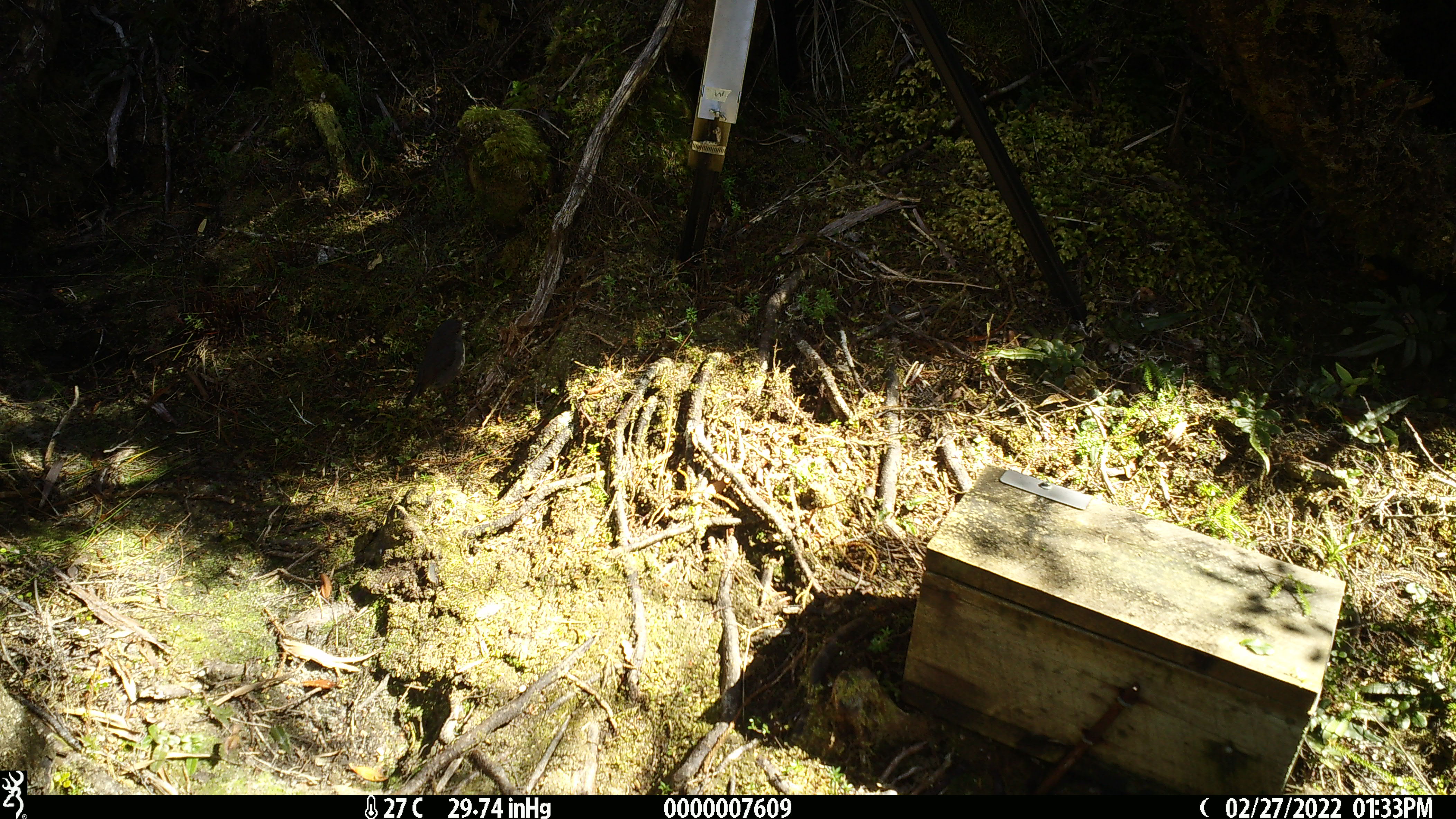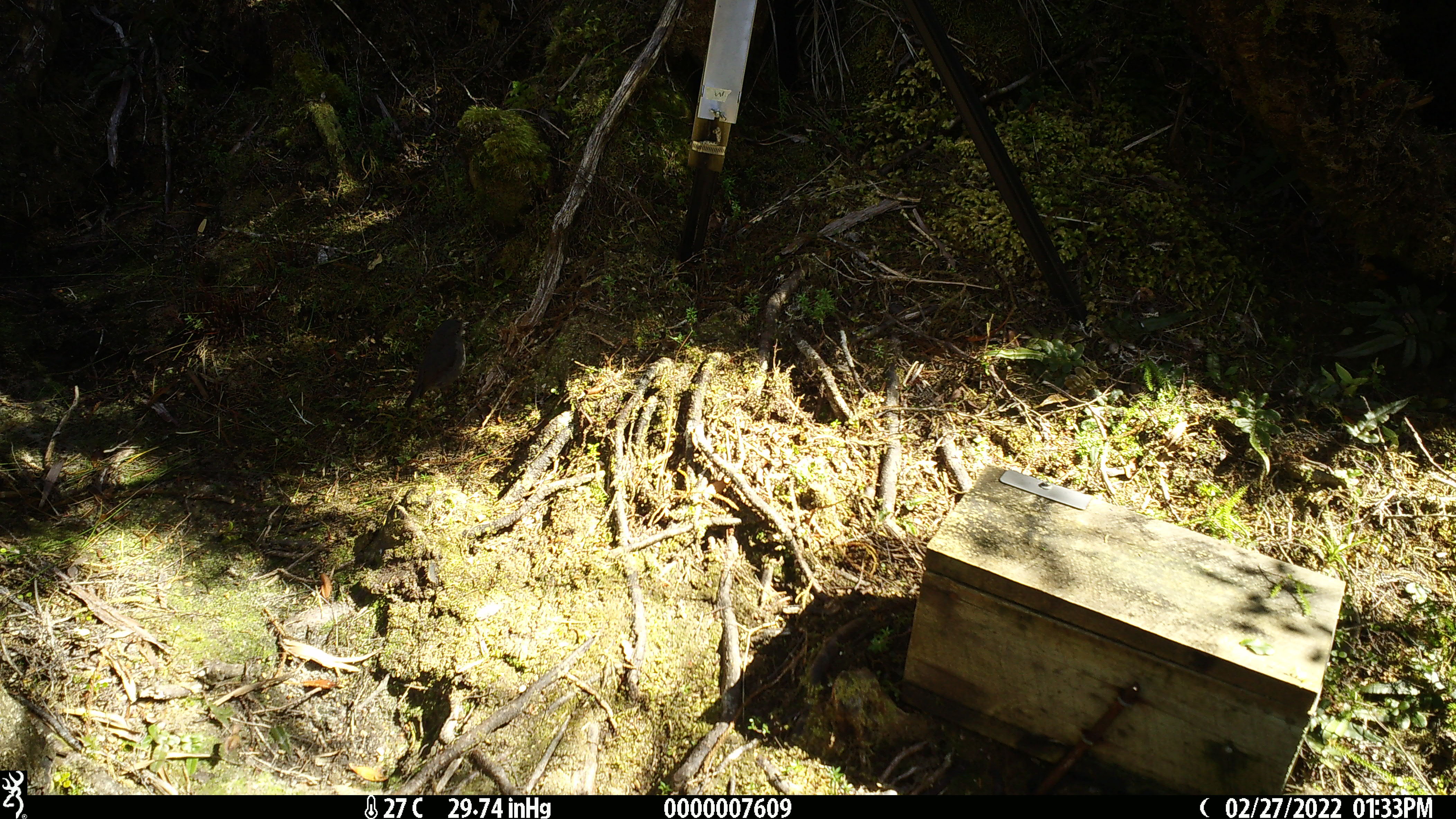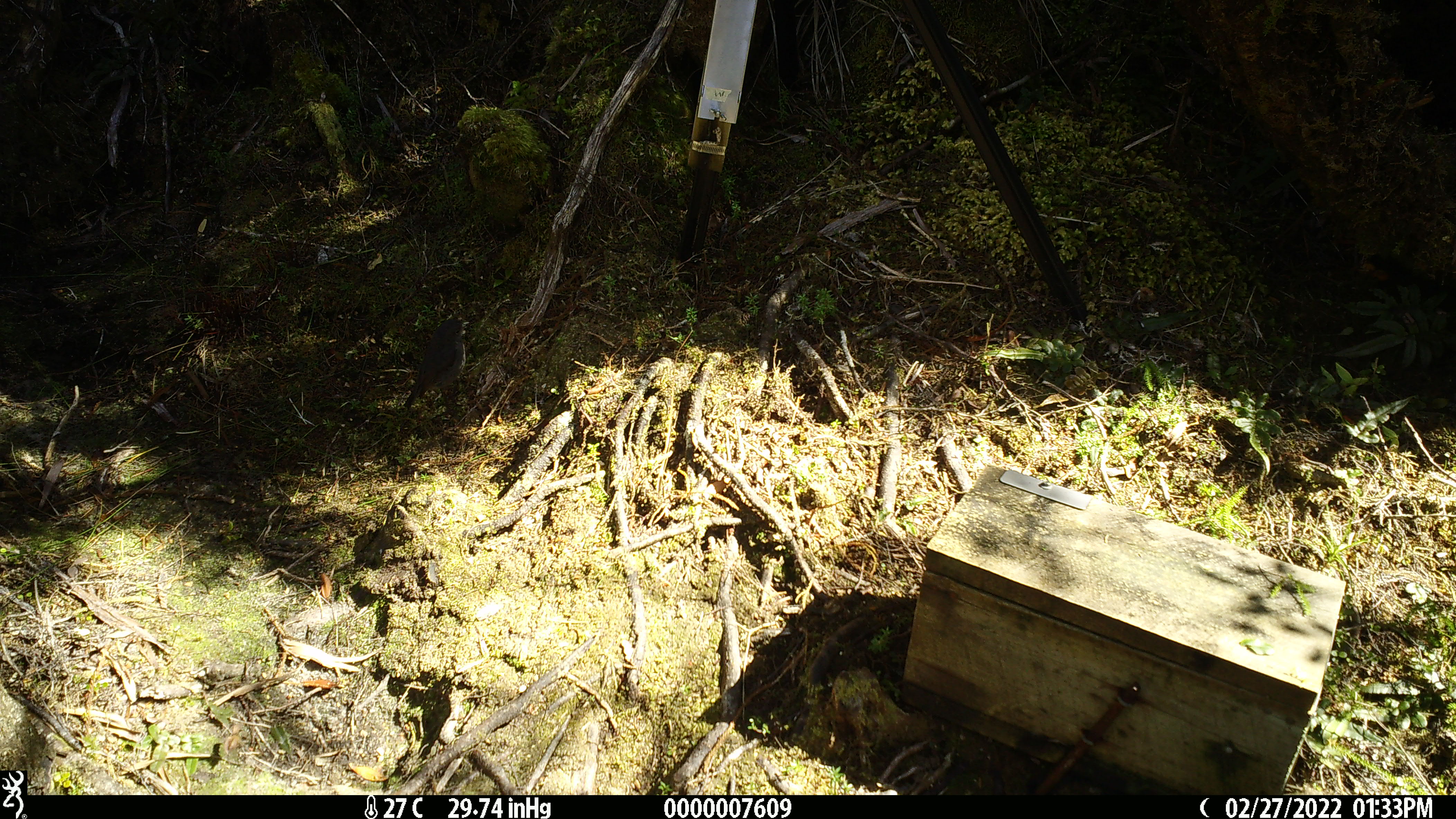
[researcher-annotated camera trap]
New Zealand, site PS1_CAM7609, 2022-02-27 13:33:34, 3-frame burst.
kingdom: Animalia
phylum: Chordata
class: Aves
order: Passeriformes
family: Petroicidae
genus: Petroica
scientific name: Petroica australis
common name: new zealand robin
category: robin